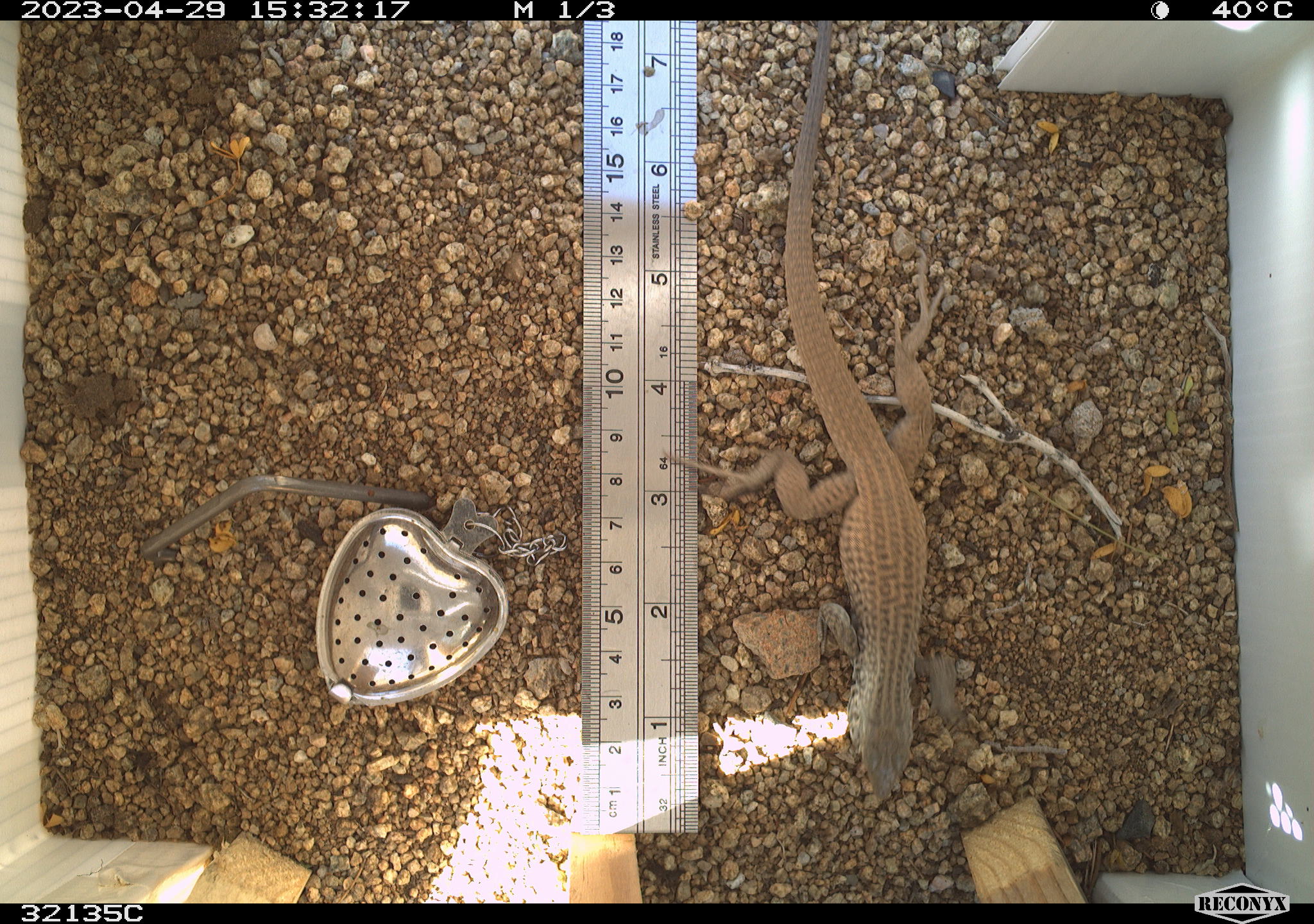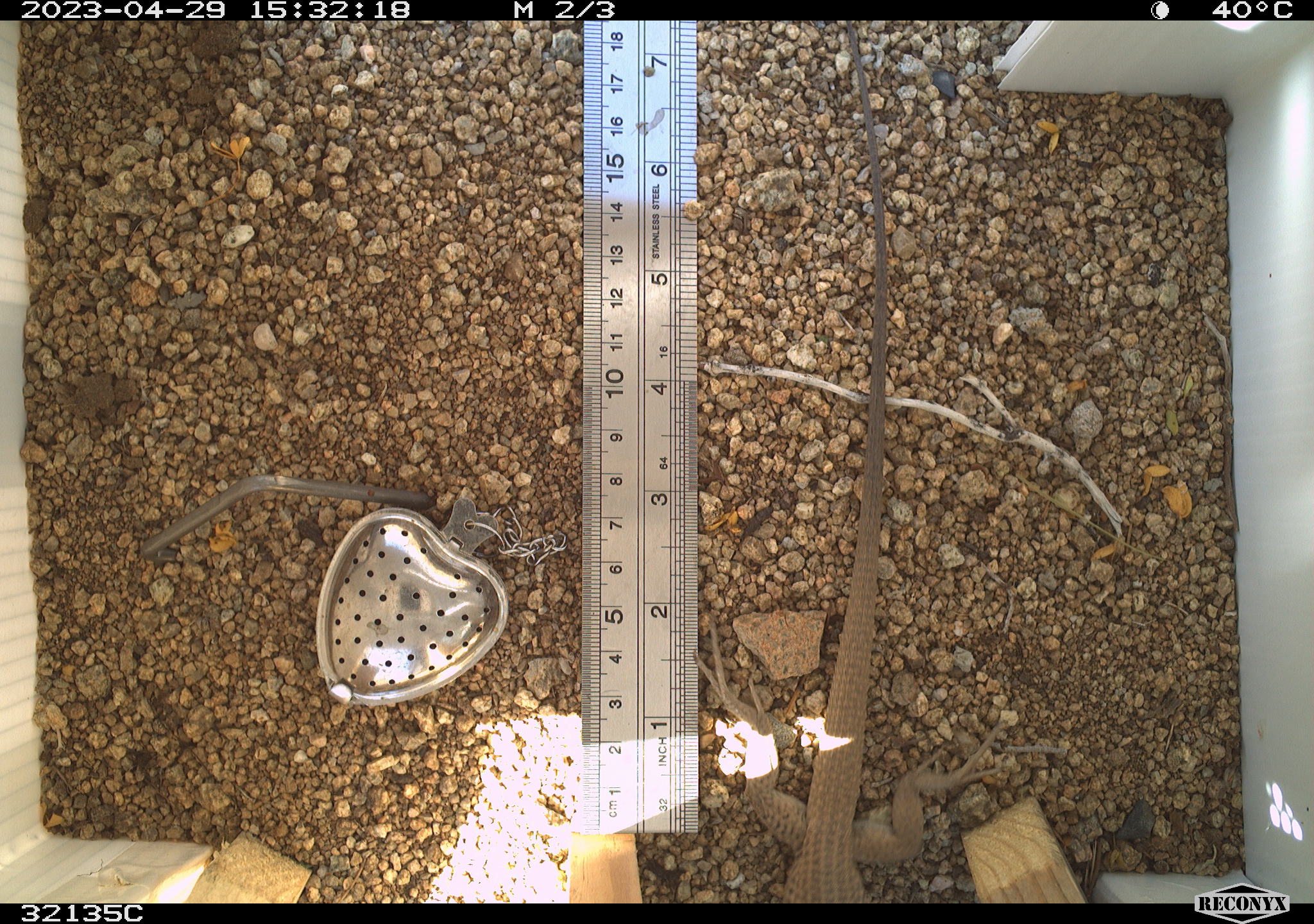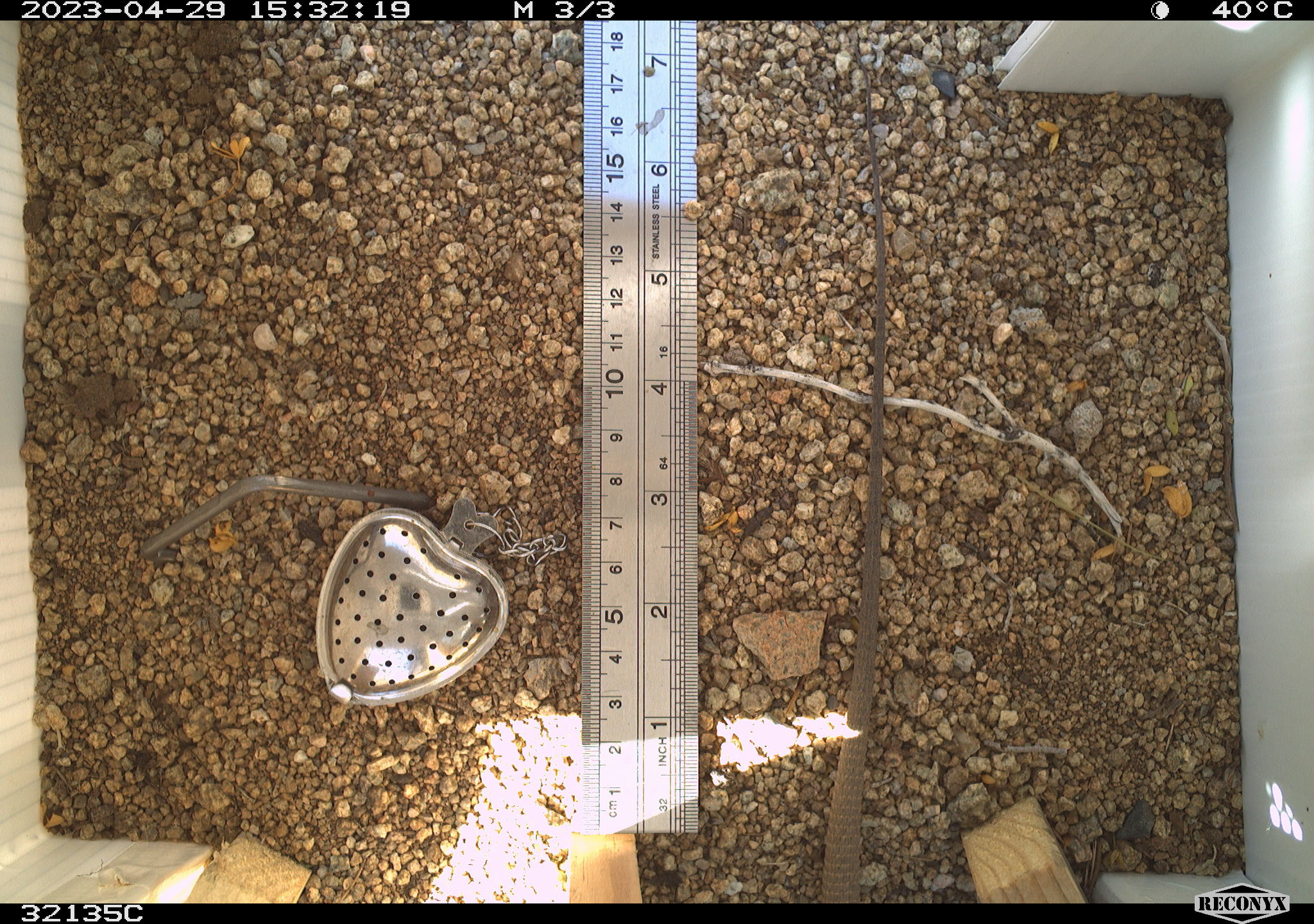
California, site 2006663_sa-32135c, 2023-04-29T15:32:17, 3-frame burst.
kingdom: Animalia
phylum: Chordata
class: Reptilia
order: Squamata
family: Teiidae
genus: Aspidoscelis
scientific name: Aspidoscelis tigris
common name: western whiptail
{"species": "western whiptail (Aspidoscelis tigris)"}